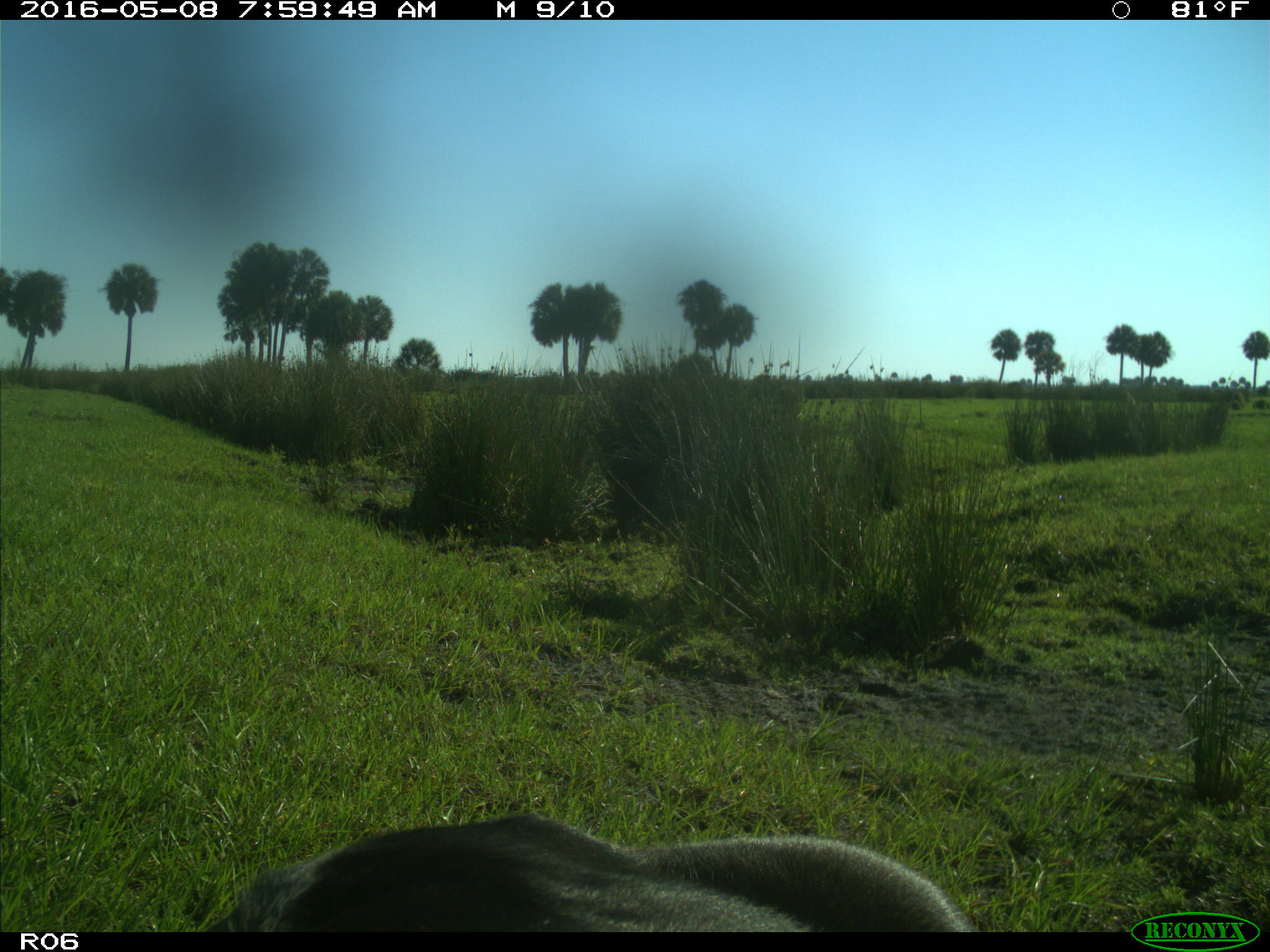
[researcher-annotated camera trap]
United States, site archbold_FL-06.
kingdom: Animalia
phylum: Chordata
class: Mammalia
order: Artiodactyla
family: Bovidae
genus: Bos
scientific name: Bos taurus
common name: domestic cow